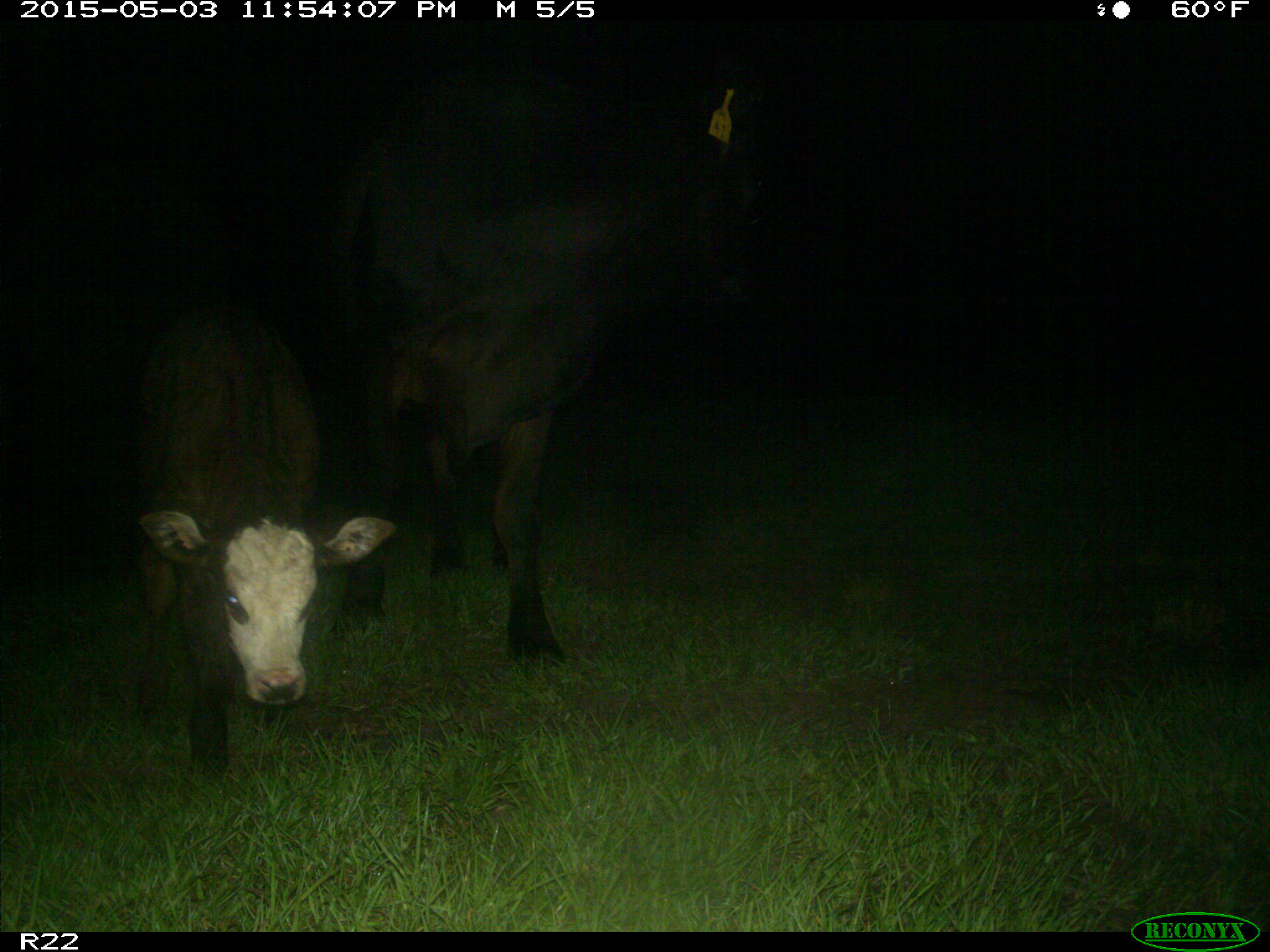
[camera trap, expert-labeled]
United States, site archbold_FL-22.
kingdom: Animalia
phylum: Chordata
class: Mammalia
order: Artiodactyla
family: Bovidae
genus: Bos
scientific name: Bos taurus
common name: domestic cow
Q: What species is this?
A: Bos taurus (domestic cow).